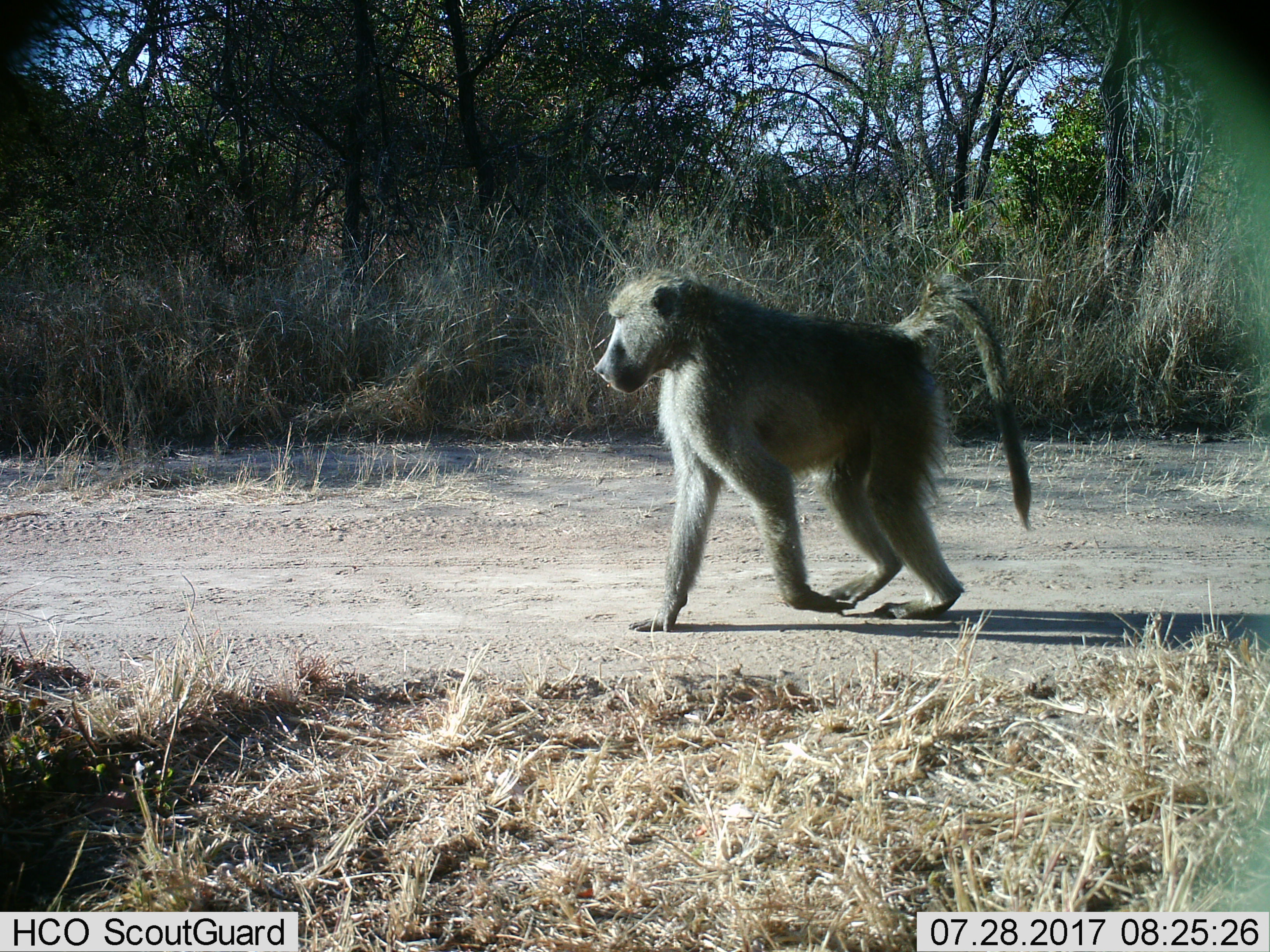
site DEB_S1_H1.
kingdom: Animalia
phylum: Chordata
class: Mammalia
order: Primates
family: Cercopithecidae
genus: Papio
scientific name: Papio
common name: baboon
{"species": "baboon (Papio)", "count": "1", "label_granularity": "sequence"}